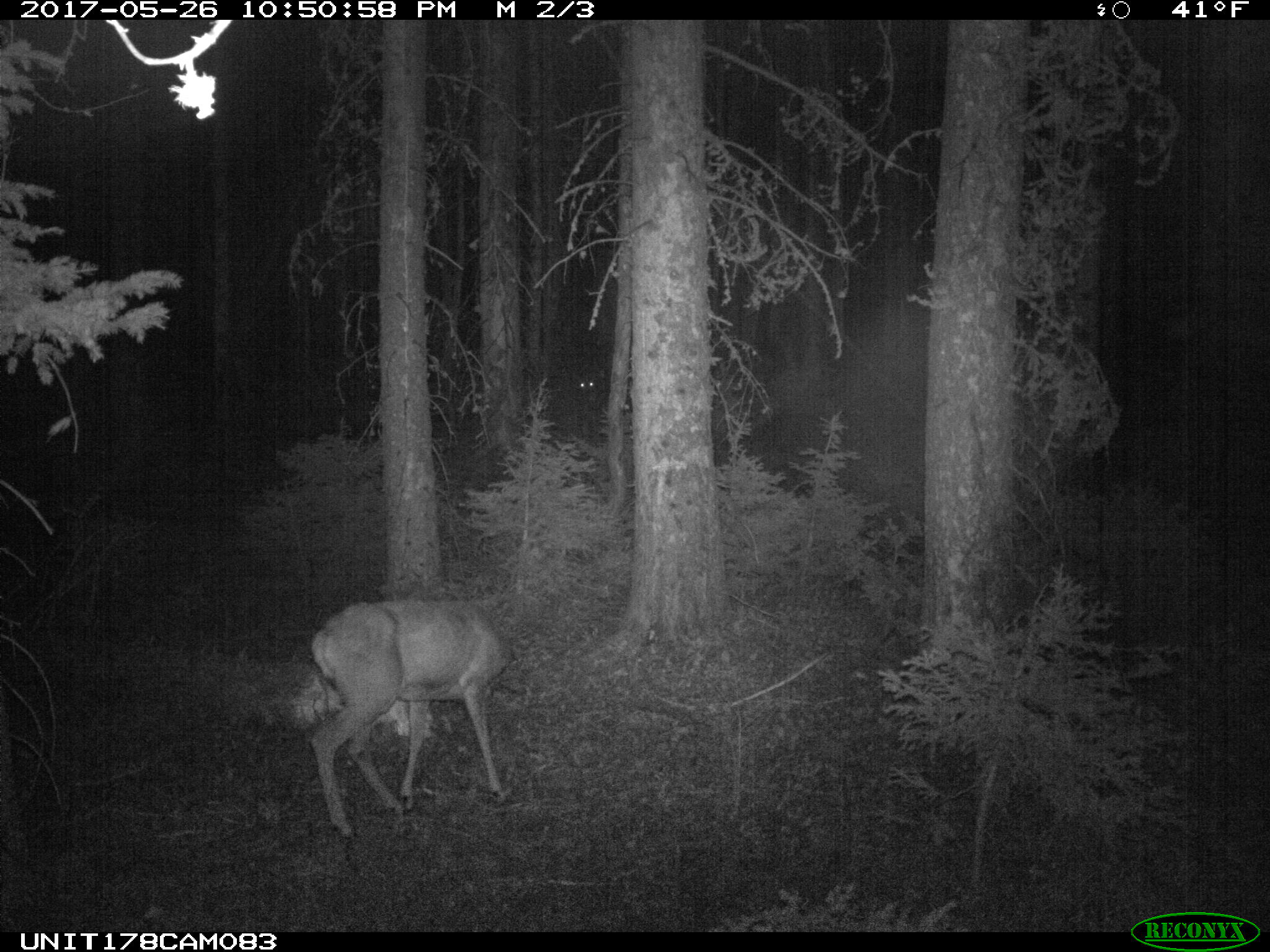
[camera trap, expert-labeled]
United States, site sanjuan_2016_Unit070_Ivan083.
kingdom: Animalia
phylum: Chordata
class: Mammalia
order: Artiodactyla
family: Cervidae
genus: Odocoileus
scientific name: Odocoileus hemionus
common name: mule deer